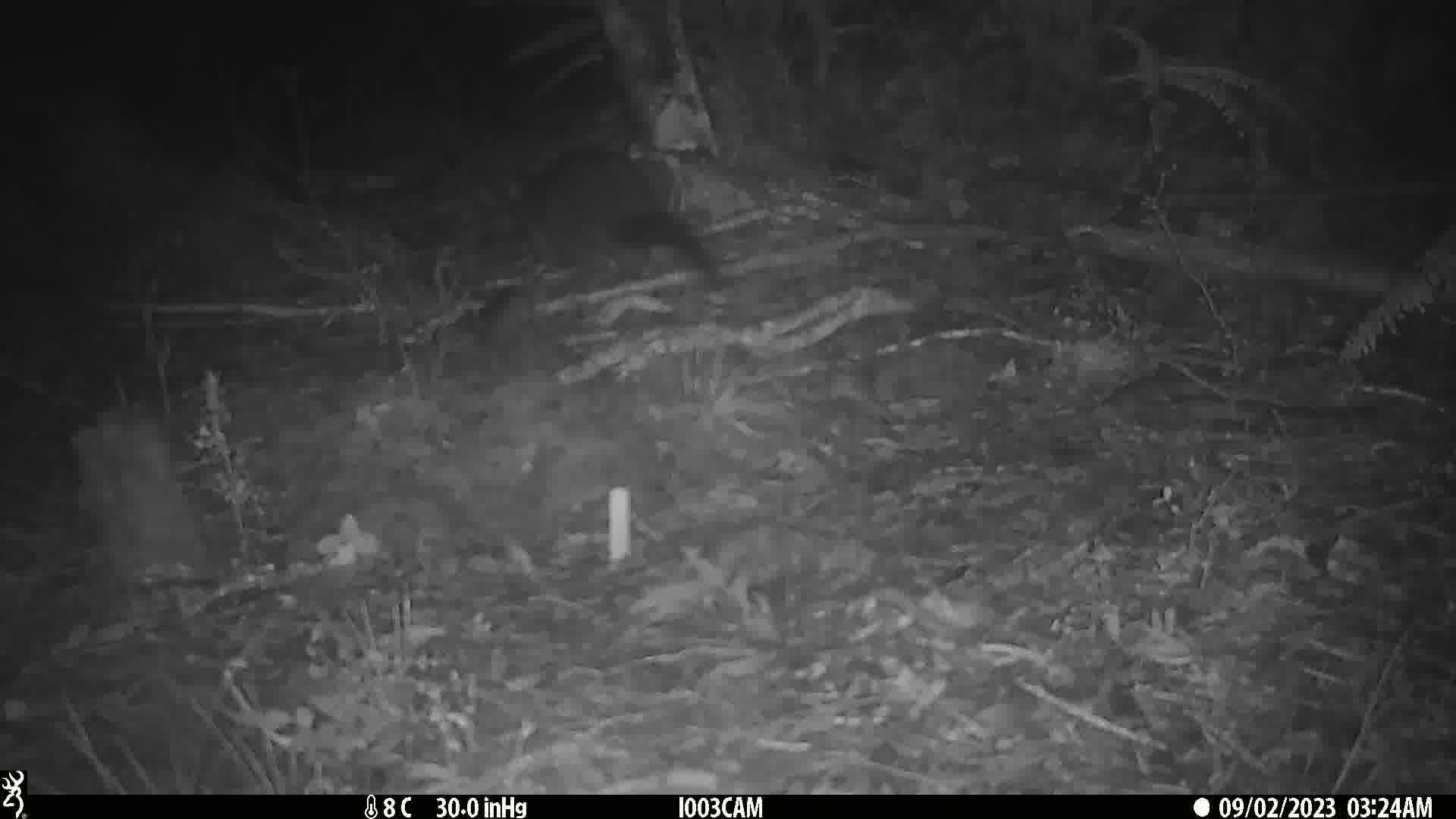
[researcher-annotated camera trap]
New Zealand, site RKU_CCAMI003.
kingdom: Animalia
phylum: Chordata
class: Mammalia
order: Diprotodontia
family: Phalangeridae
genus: Trichosurus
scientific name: Trichosurus vulpecula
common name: common brushtail possum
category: possum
Possum (common brushtail possum) (Trichosurus vulpecula).